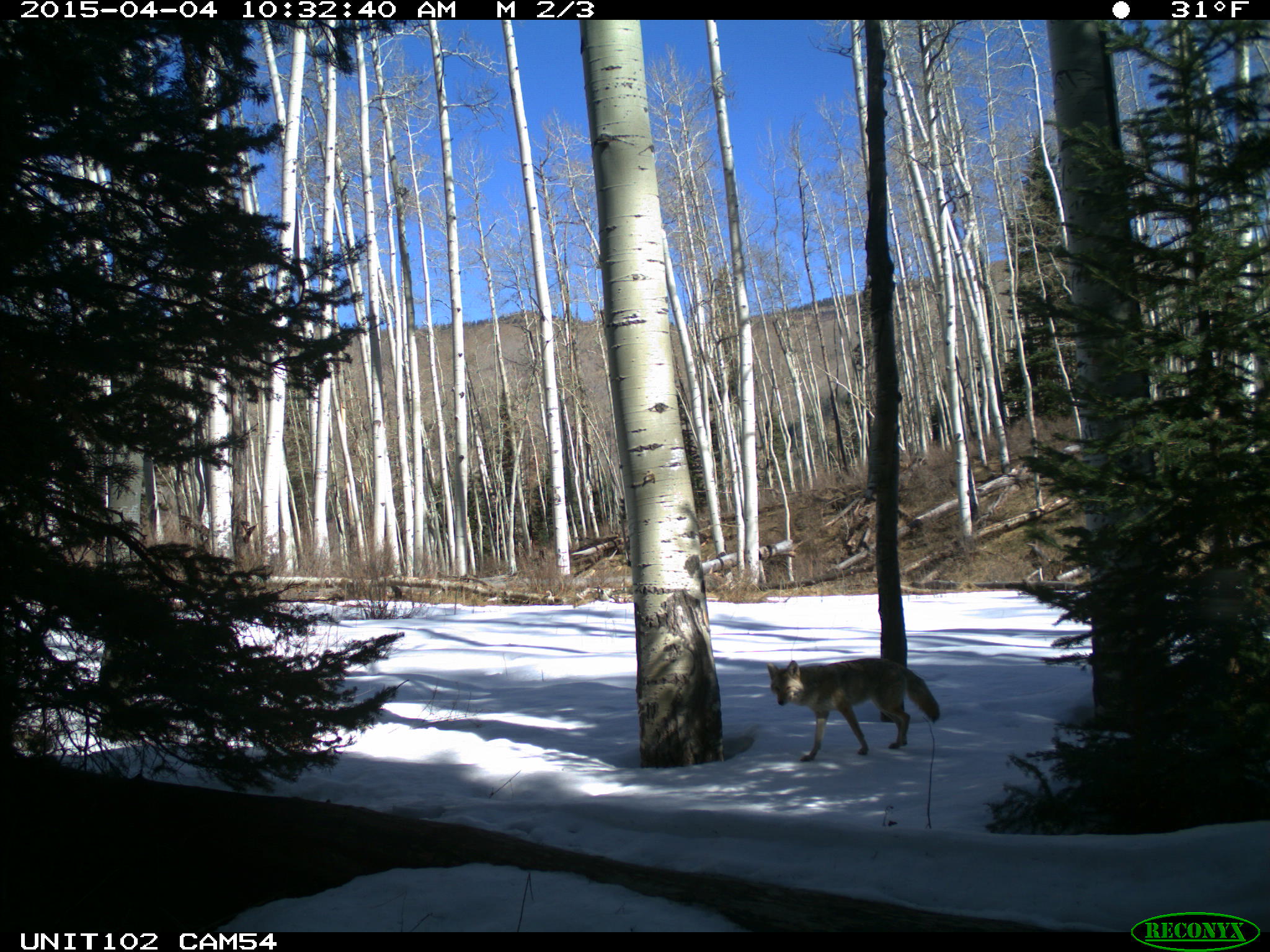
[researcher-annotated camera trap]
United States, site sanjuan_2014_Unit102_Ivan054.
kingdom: Animalia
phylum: Chordata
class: Mammalia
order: Carnivora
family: Canidae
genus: Canis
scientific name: Canis latrans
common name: coyote